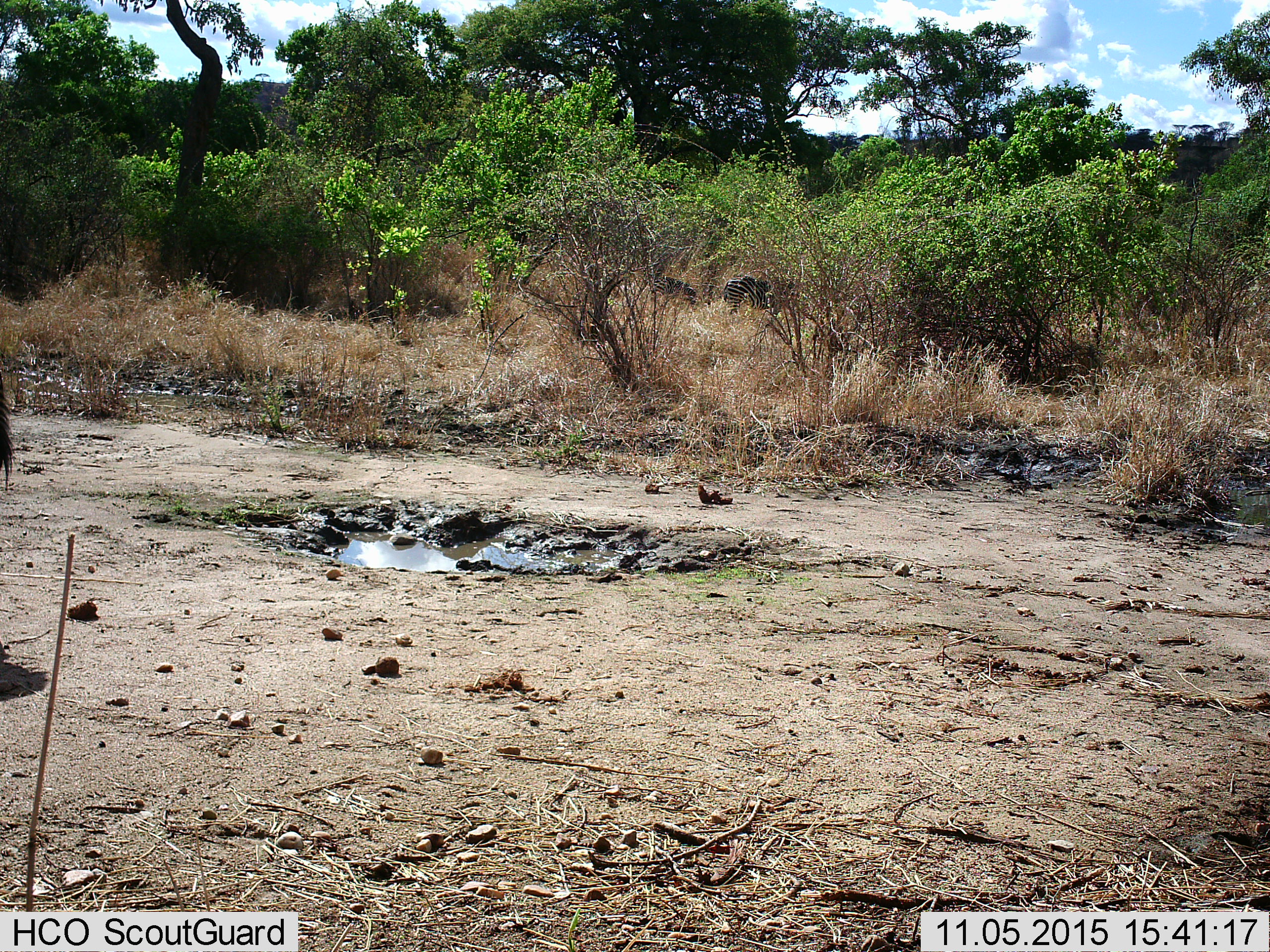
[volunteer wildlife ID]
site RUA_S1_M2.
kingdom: Animalia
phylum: Chordata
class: Mammalia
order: Artiodactyla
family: Bovidae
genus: Aepyceros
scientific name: Aepyceros melampus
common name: impala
Impala (Aepyceros melampus), count 1. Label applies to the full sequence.